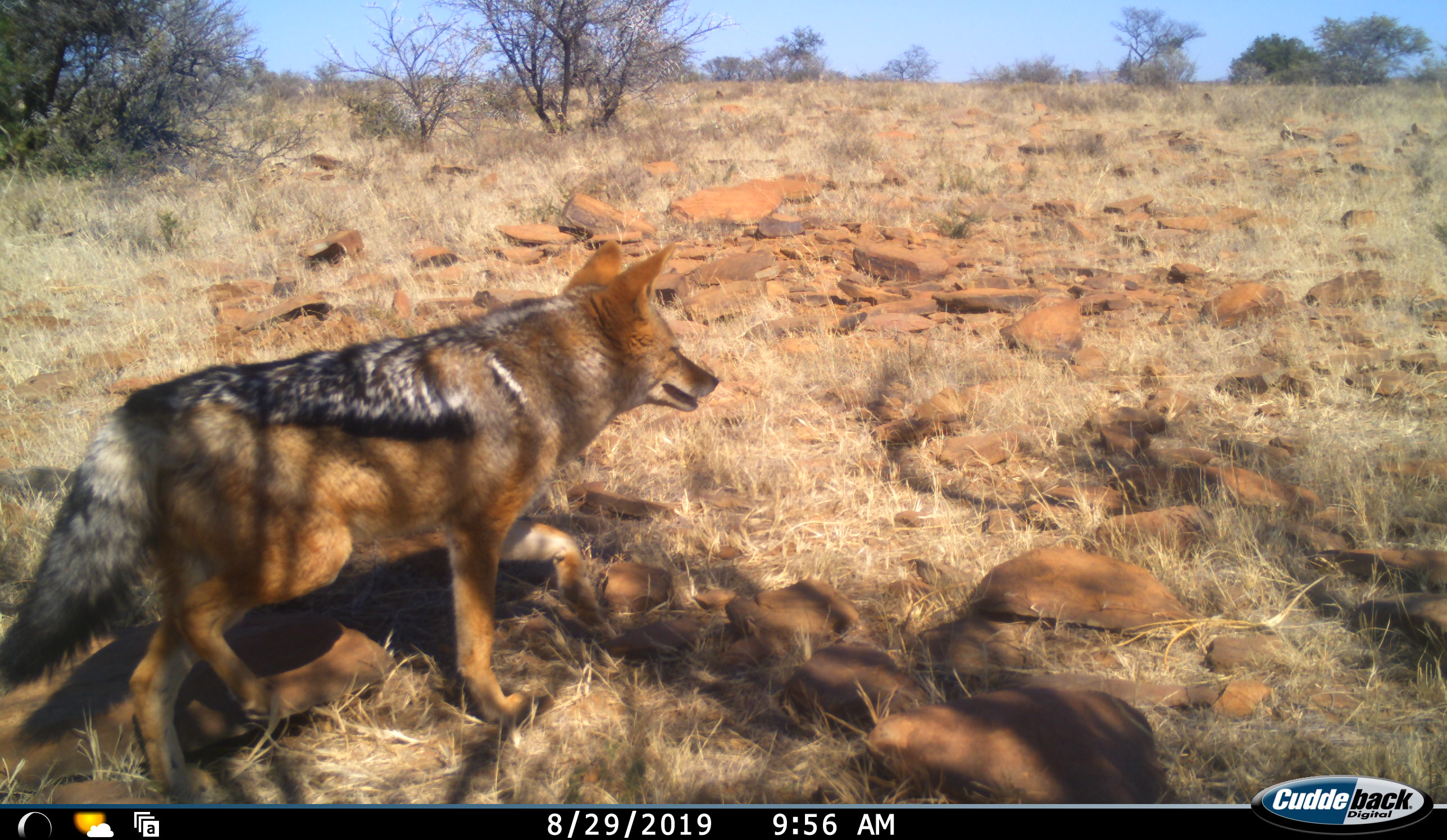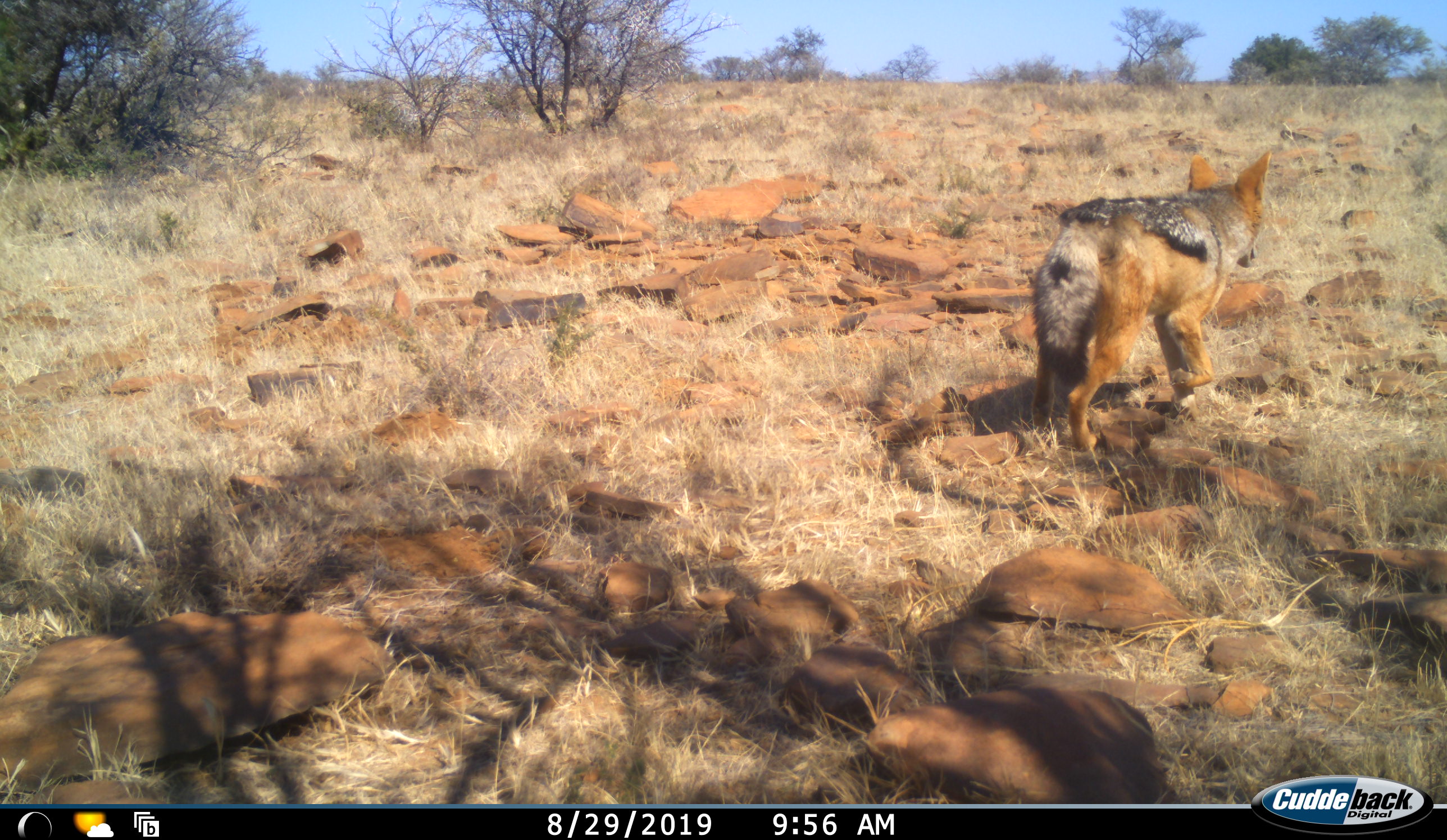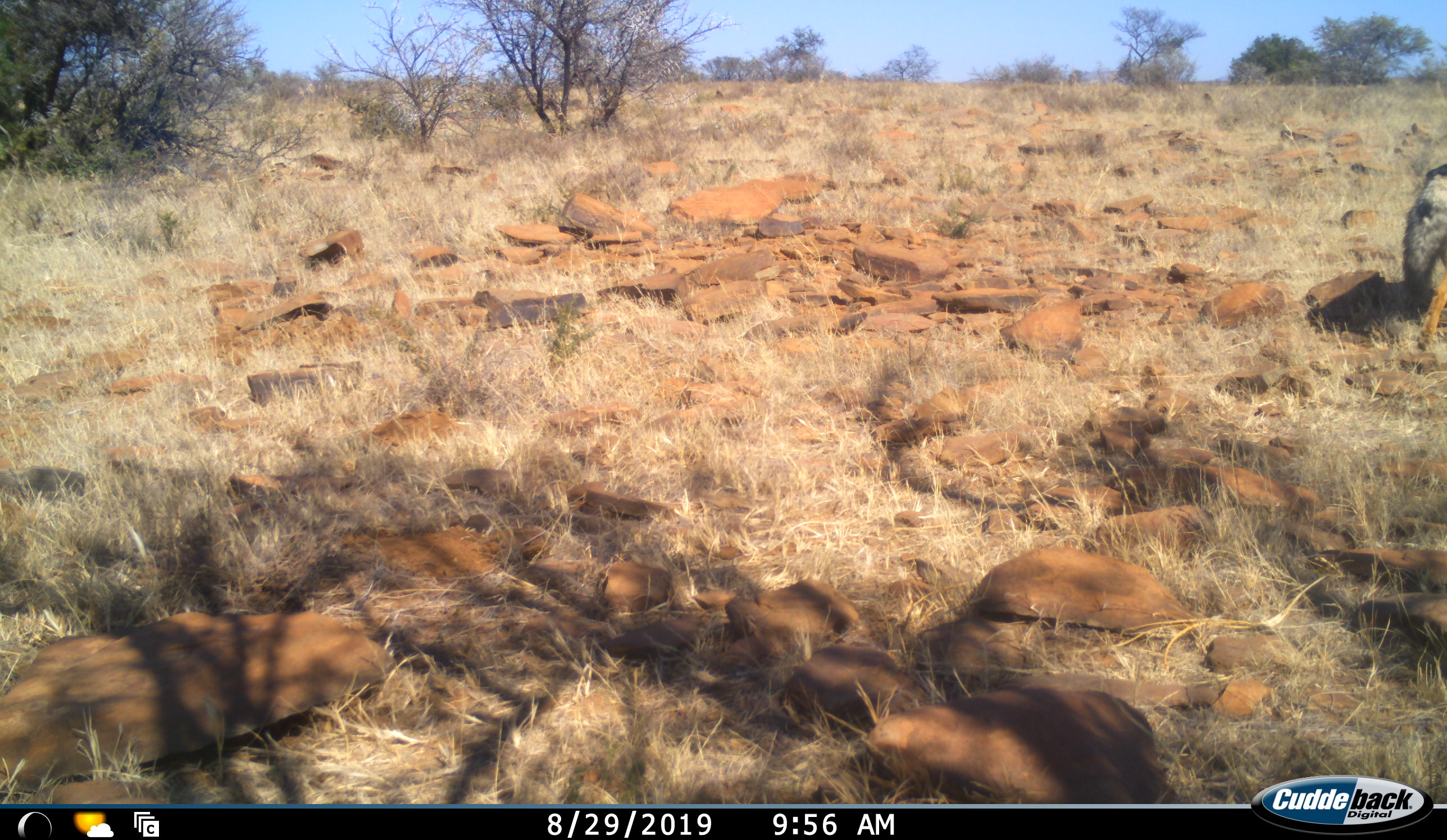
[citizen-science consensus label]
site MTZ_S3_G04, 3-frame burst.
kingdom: Animalia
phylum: Chordata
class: Mammalia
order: Carnivora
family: Canidae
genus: Lupulella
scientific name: Lupulella mesomelas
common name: black-backed jackal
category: jackalblackbacked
Jackalblackbacked (black-backed jackal) (Lupulella mesomelas), count 1. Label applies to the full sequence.